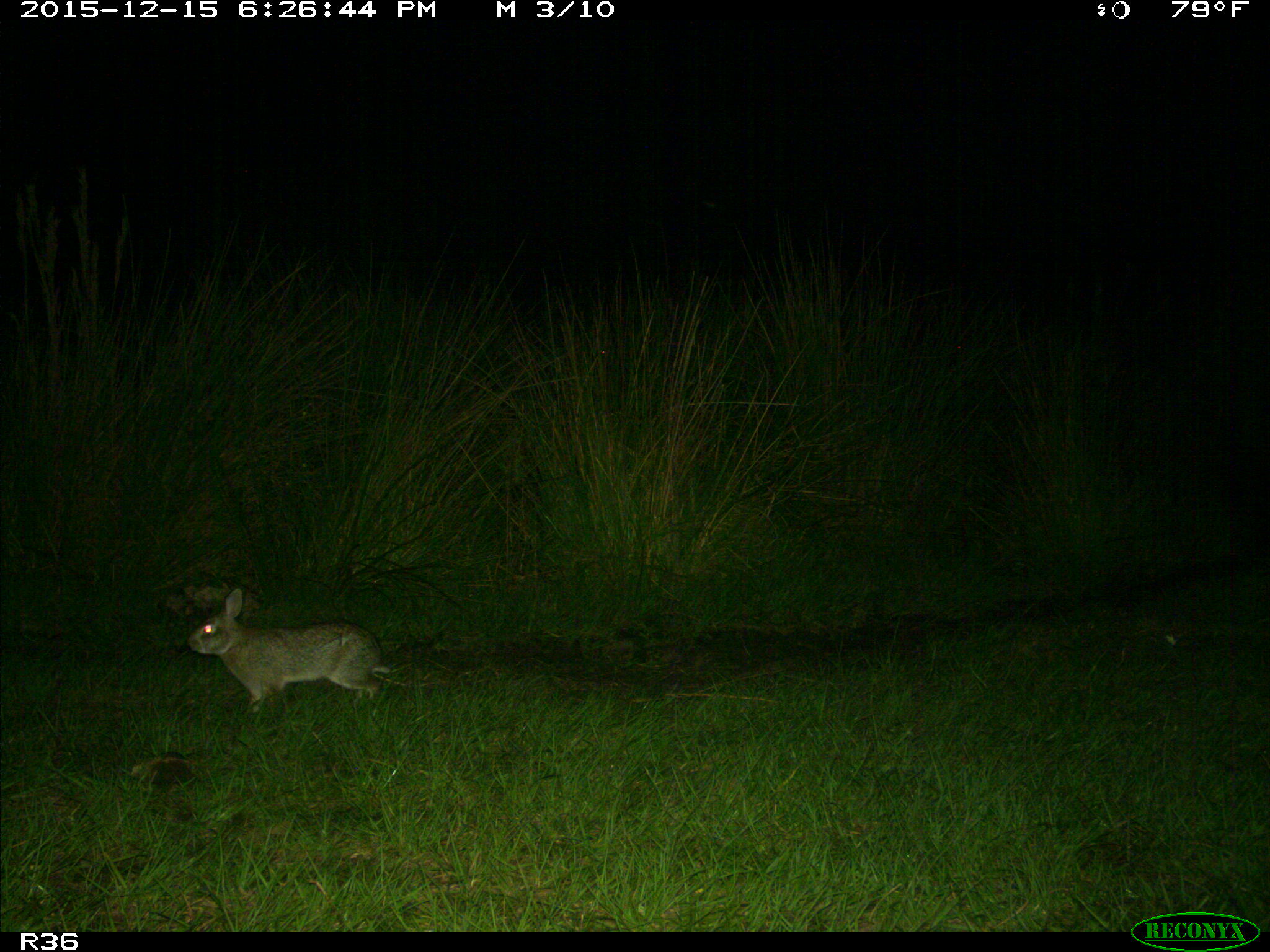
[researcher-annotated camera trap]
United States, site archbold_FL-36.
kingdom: Animalia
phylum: Chordata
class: Mammalia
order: Lagomorpha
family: Leporidae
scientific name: Leporidae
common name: rabbits and hares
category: unidentified rabbit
Unidentified rabbit (rabbits and hares) (Leporidae).